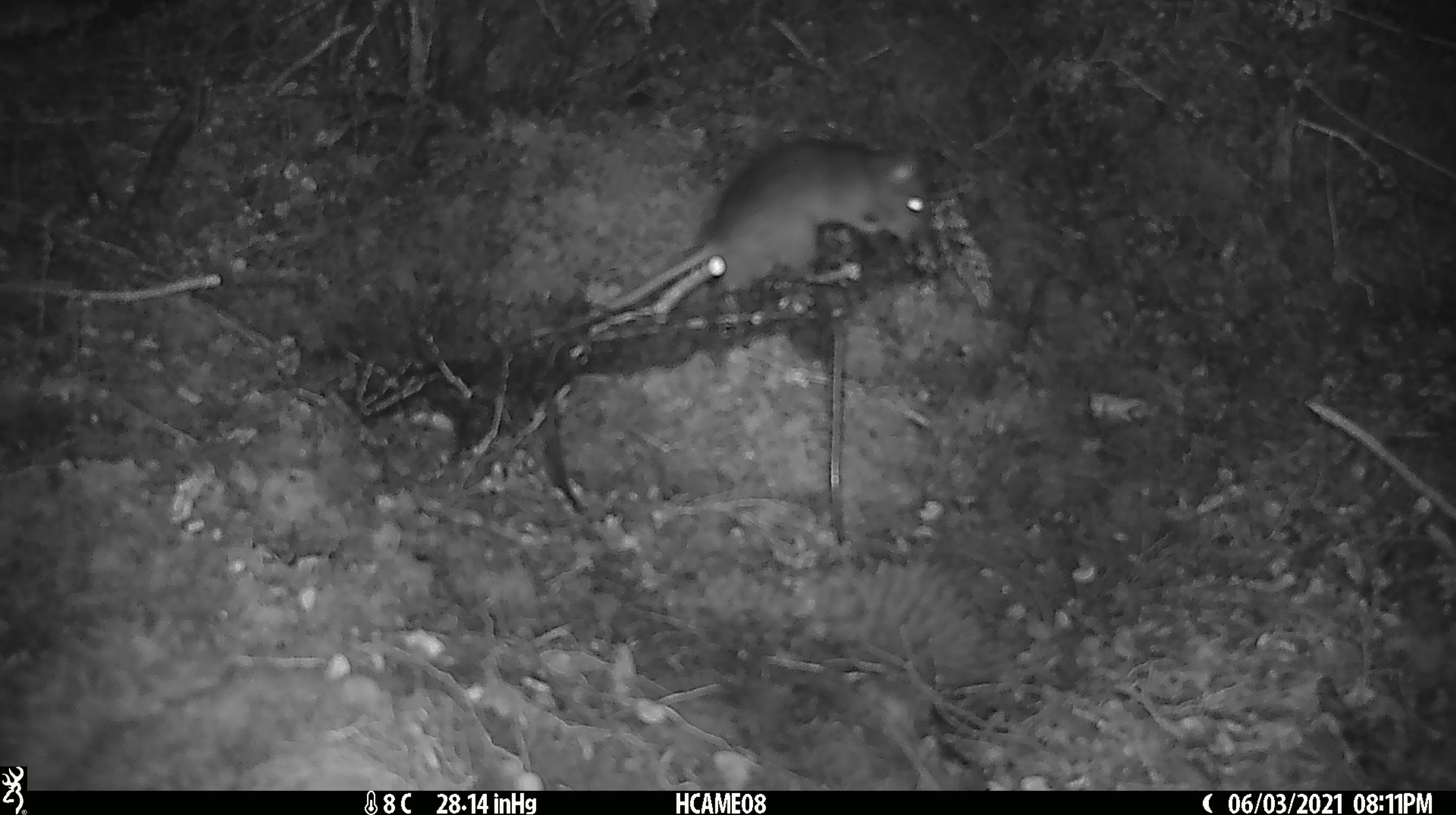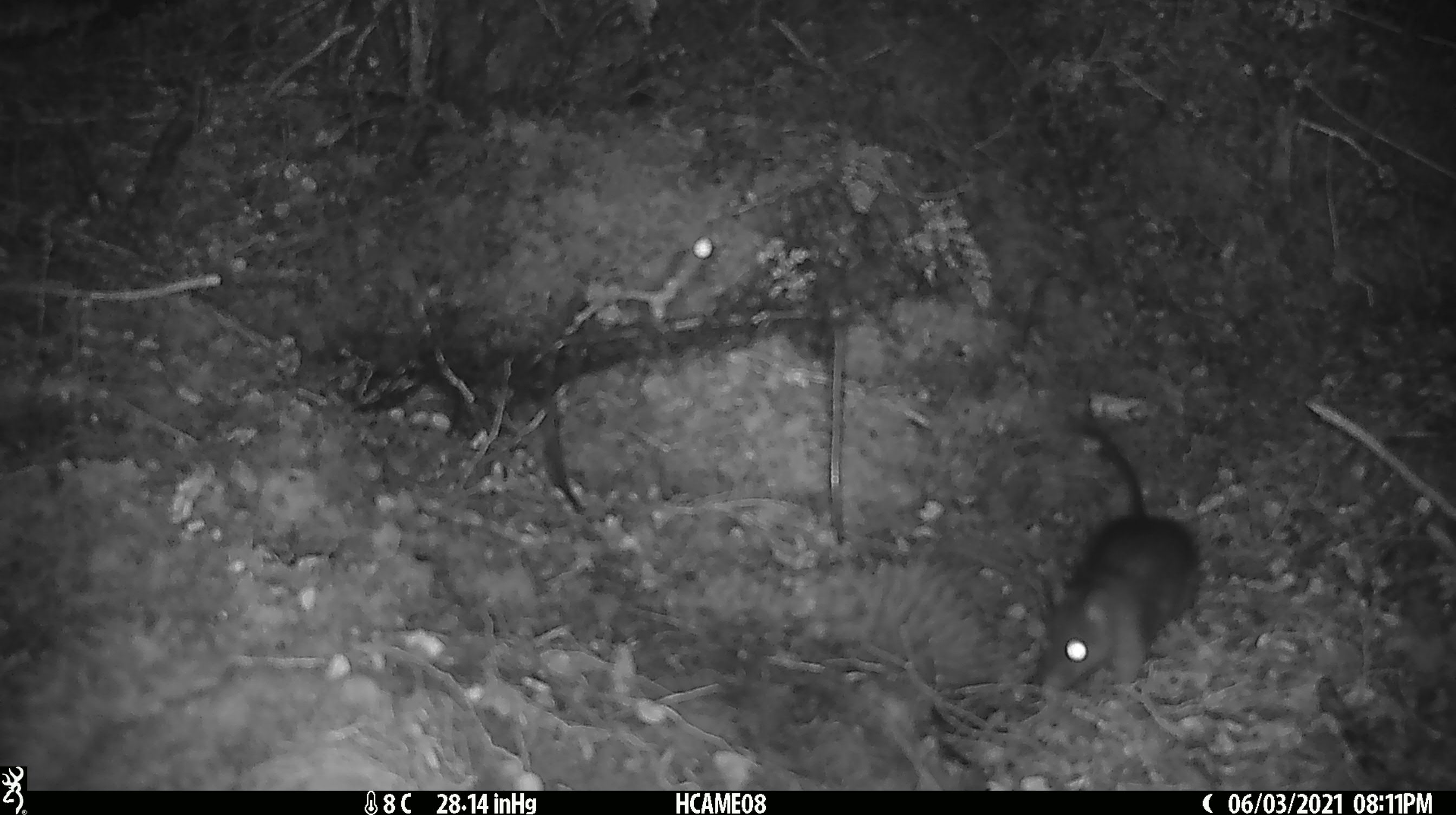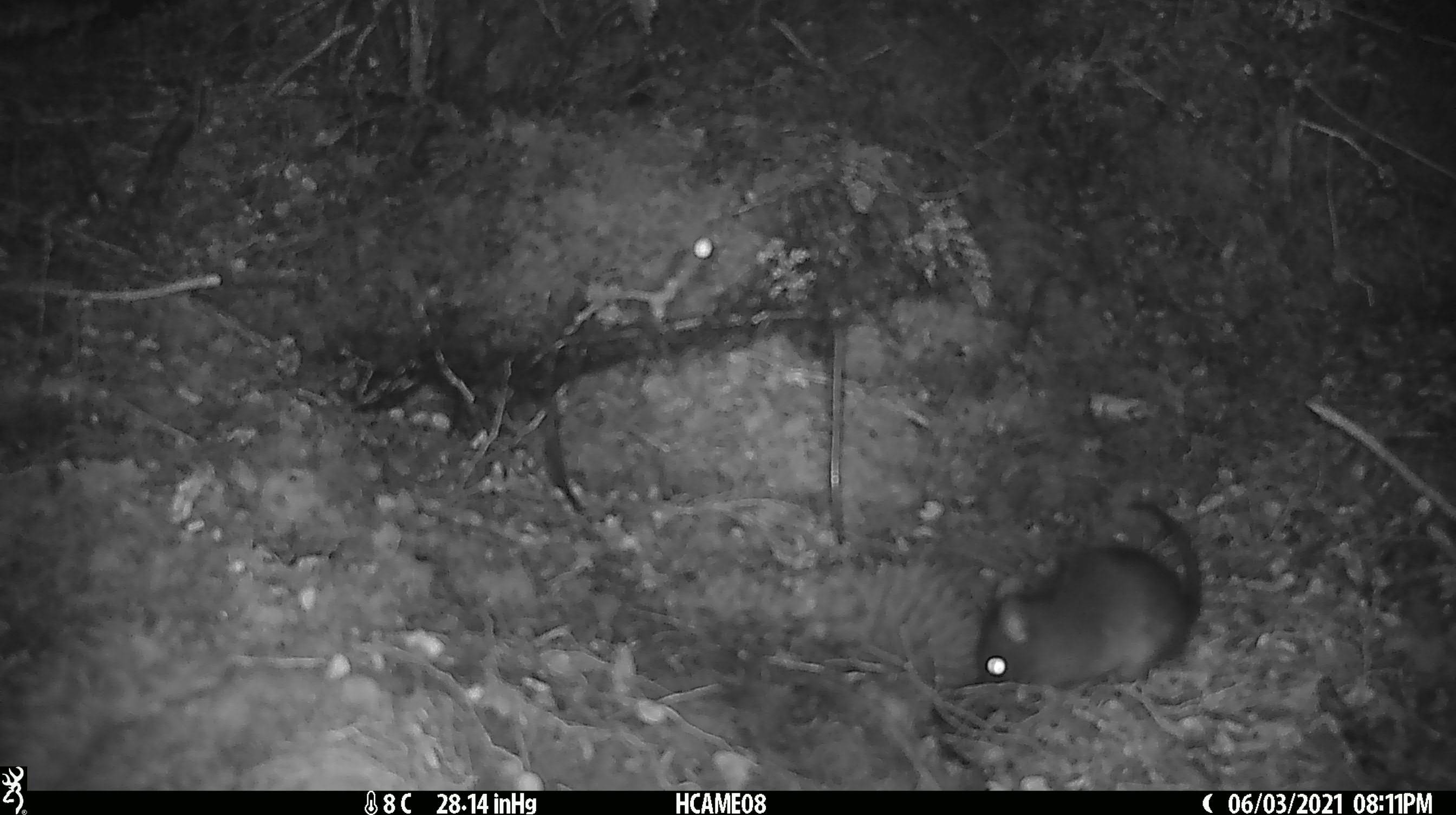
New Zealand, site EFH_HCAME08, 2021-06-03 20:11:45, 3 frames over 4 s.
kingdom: Animalia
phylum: Chordata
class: Mammalia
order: Rodentia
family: Muridae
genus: Rattus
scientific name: Rattus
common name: rat